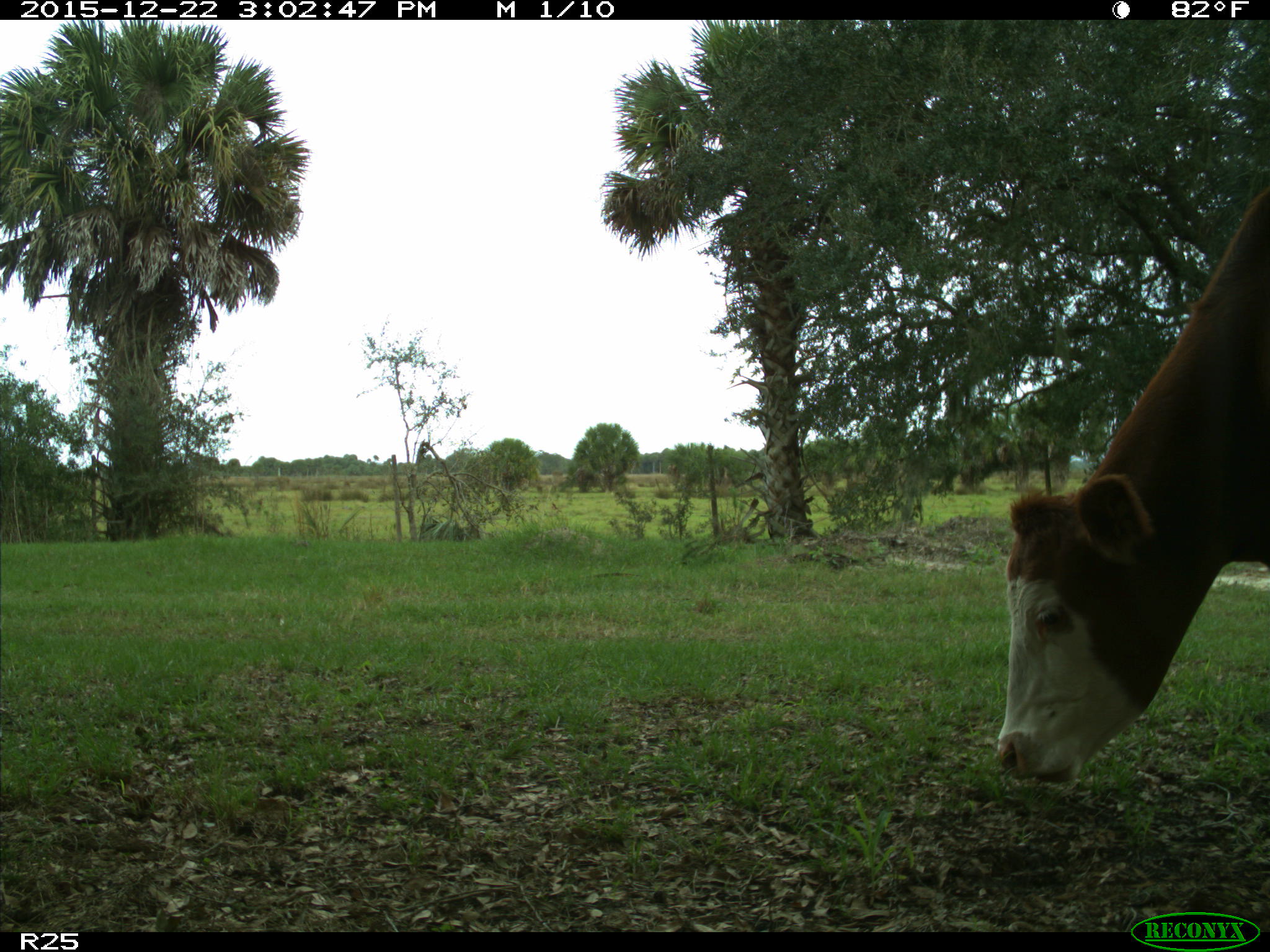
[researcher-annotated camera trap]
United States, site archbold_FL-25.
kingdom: Animalia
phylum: Chordata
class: Mammalia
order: Artiodactyla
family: Bovidae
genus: Bos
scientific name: Bos taurus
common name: domestic cow